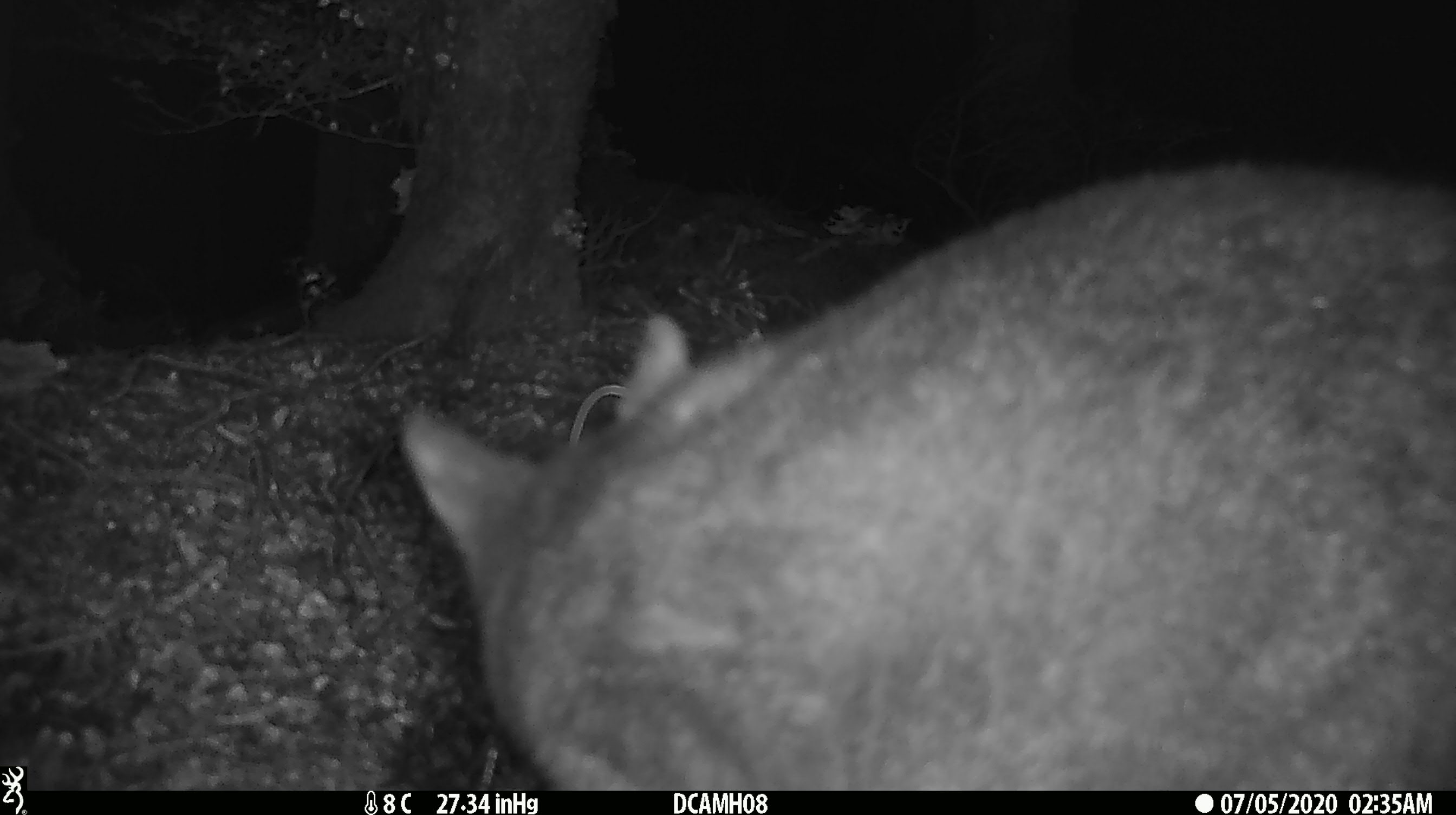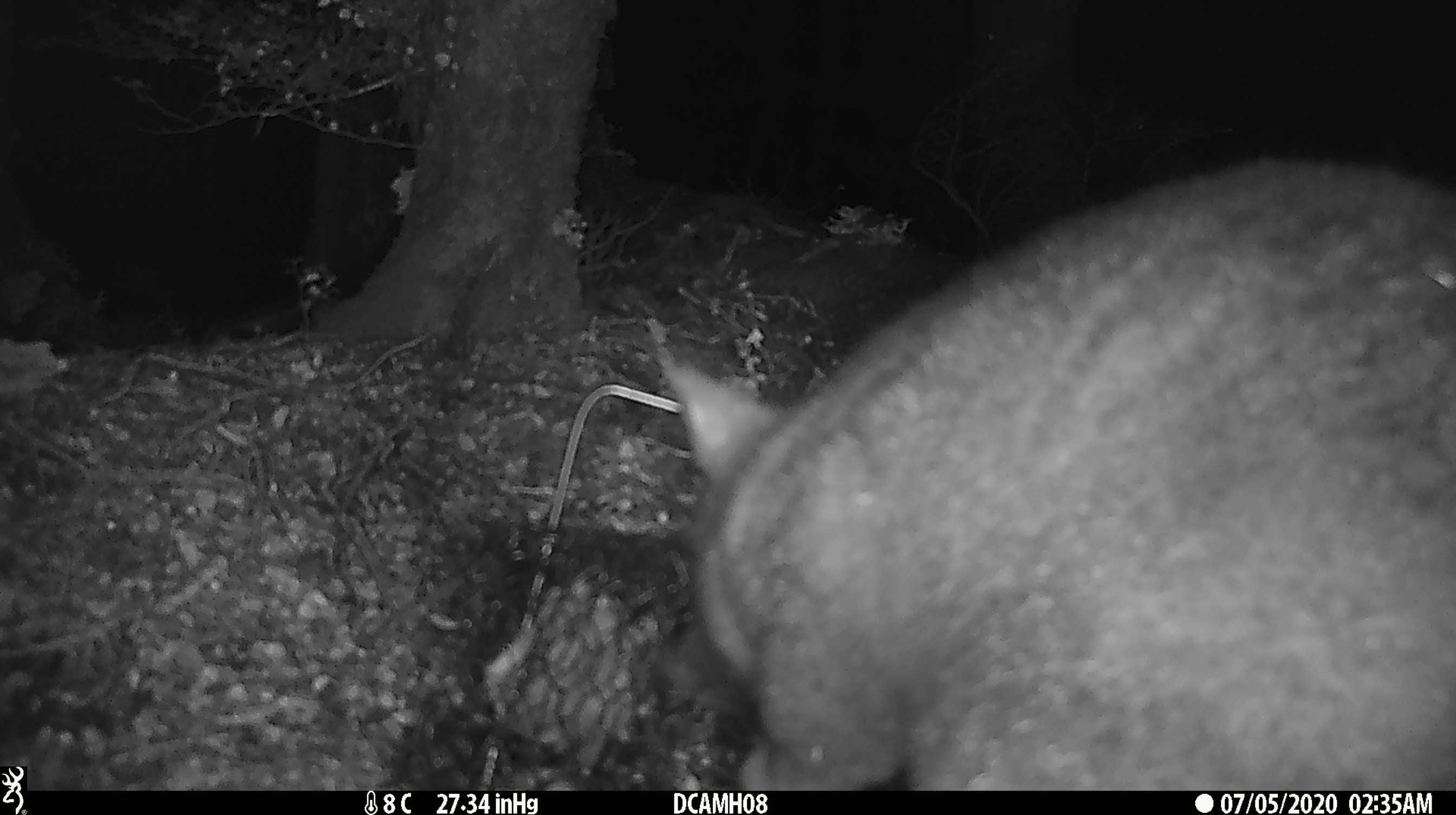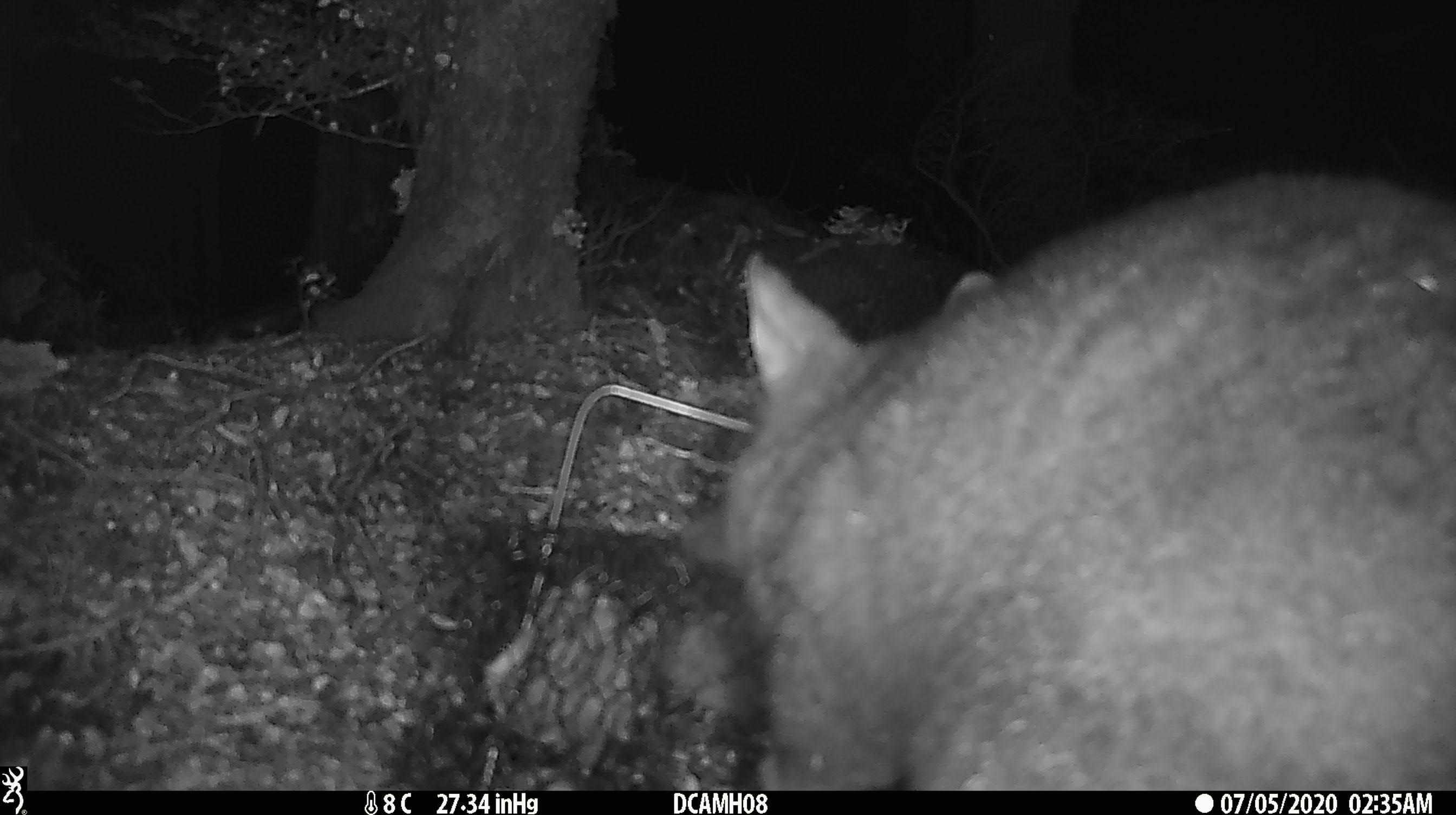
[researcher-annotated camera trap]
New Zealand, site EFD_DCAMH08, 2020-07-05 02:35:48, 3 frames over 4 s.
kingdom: Animalia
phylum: Chordata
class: Mammalia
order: Diprotodontia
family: Phalangeridae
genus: Trichosurus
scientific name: Trichosurus vulpecula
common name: common brushtail possum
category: possum